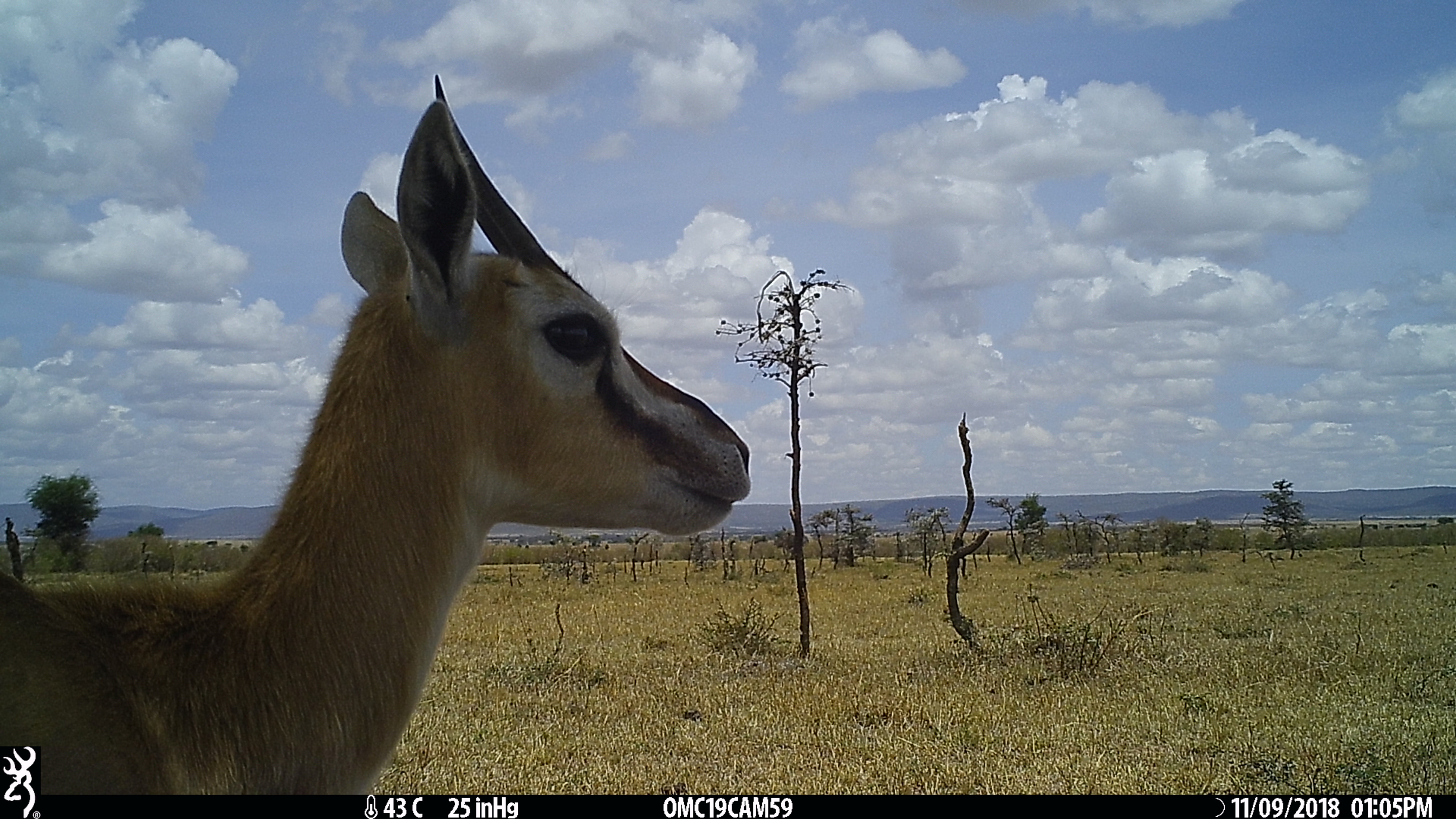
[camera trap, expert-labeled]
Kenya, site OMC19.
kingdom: Animalia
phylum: Chordata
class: Mammalia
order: Artiodactyla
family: Bovidae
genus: Eudorcas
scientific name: Eudorcas thomsonii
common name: thomon's gazelle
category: gazelle thomsons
Gazelle thomsons (thomon's gazelle) (Eudorcas thomsonii).